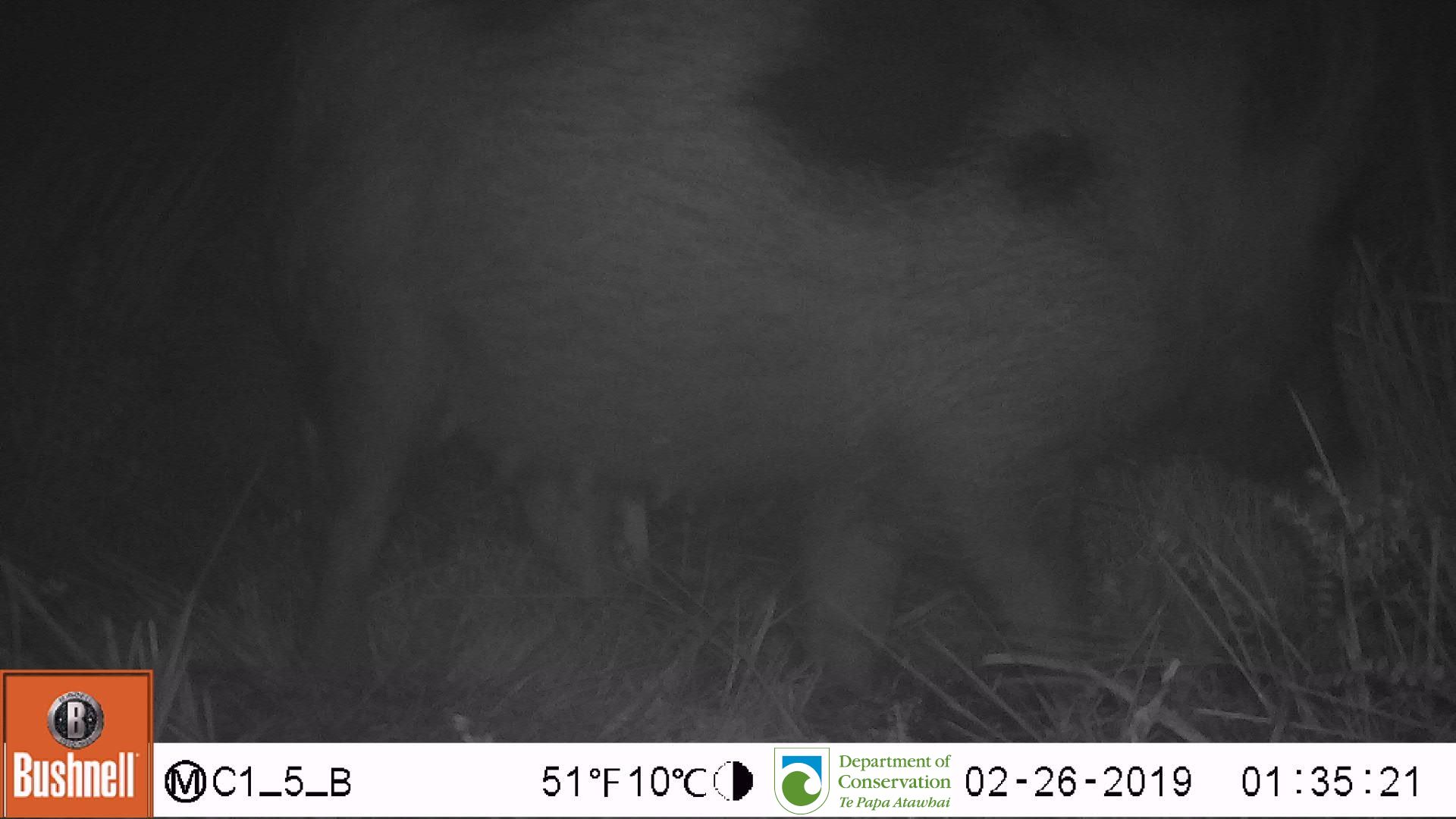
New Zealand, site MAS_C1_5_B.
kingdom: Animalia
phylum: Chordata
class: Mammalia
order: Artiodactyla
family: Suidae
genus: Sus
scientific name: Sus scrofa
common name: pig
Pig (Sus scrofa).